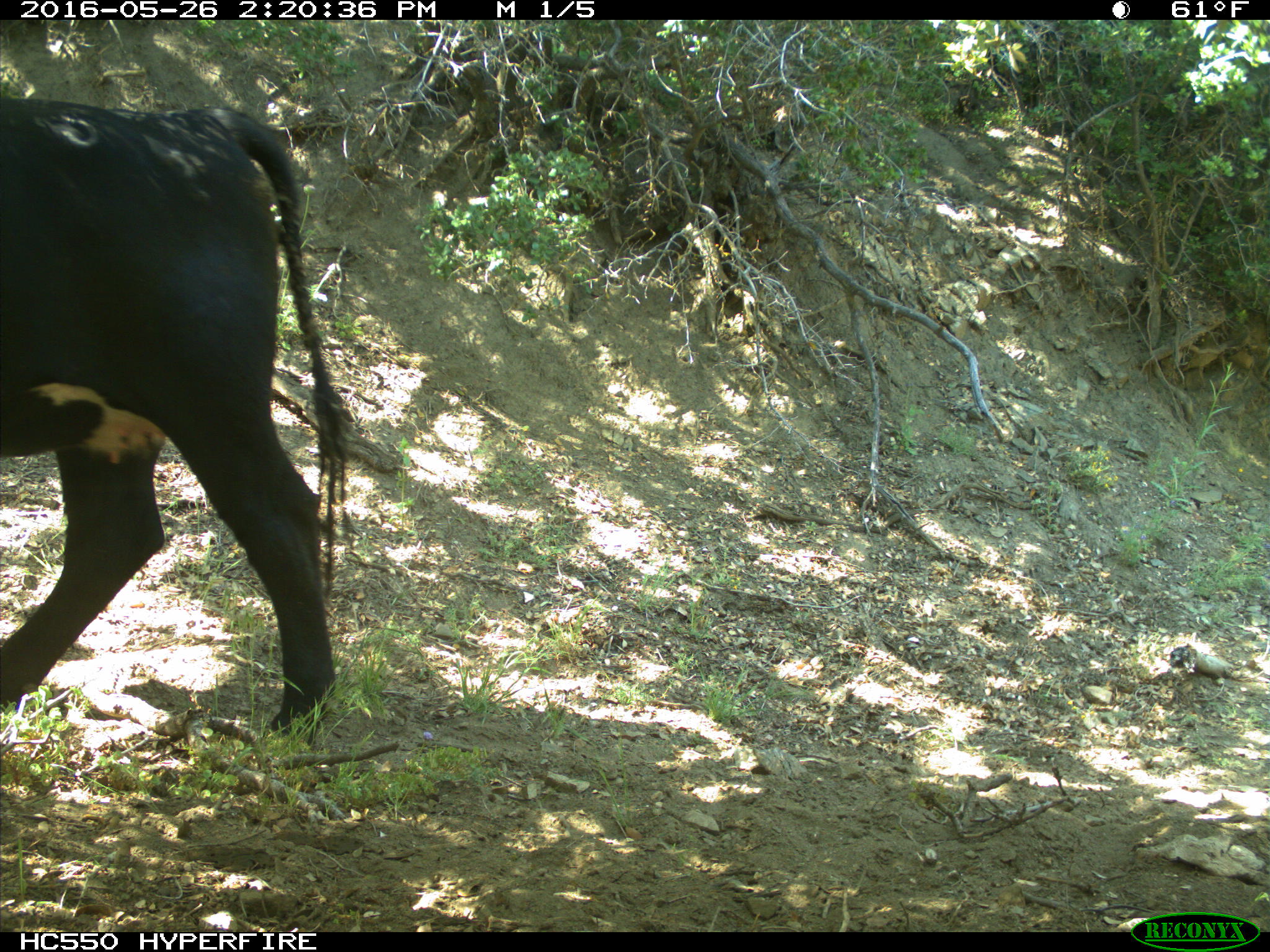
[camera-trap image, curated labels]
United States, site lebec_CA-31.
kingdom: Animalia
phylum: Chordata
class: Mammalia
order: Artiodactyla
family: Bovidae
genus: Bos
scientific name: Bos taurus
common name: domestic cow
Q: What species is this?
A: Bos taurus (domestic cow).